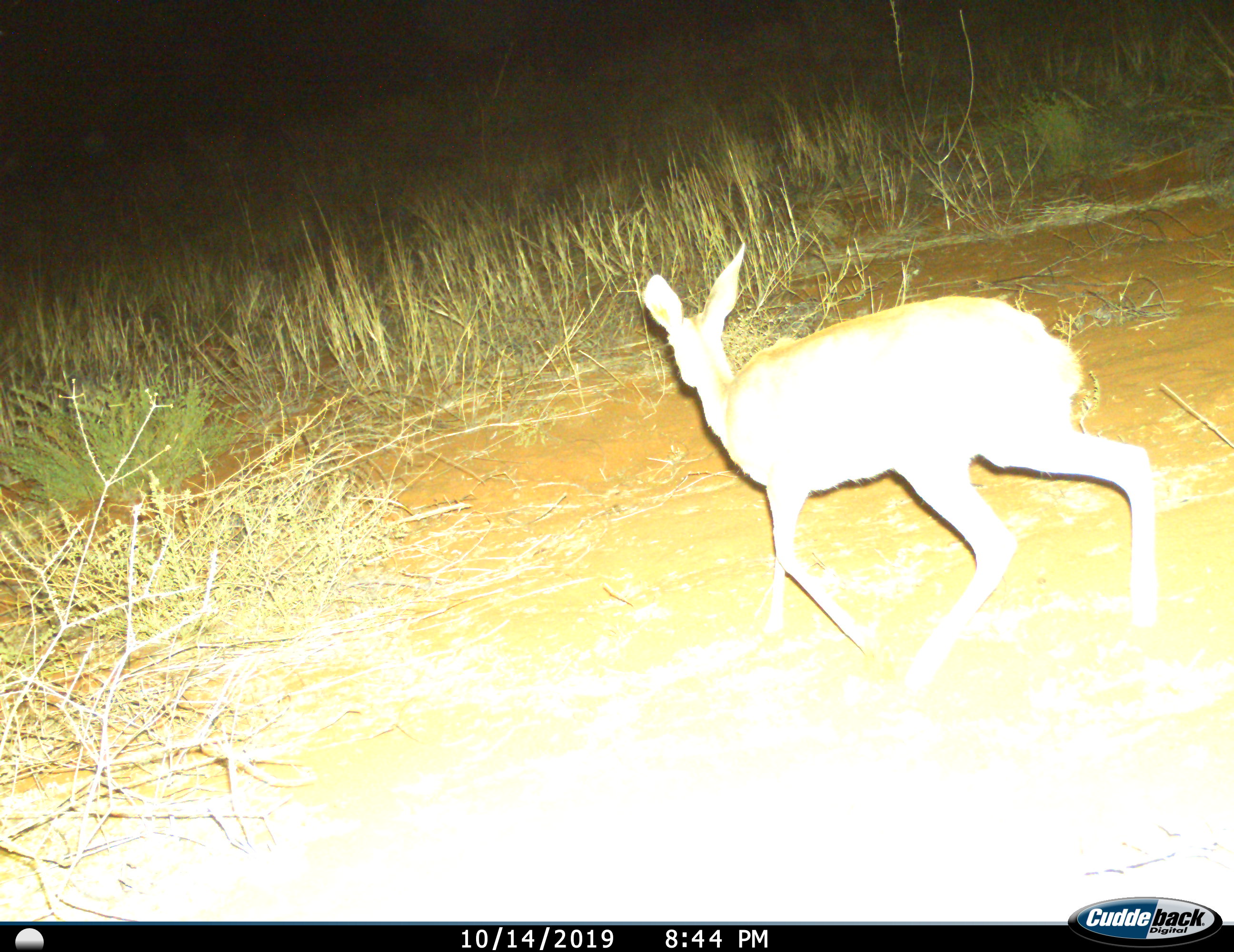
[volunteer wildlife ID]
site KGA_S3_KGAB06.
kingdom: Animalia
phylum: Chordata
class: Mammalia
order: Artiodactyla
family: Bovidae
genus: Raphicerus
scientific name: Raphicerus campestris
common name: steenbok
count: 1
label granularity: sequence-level